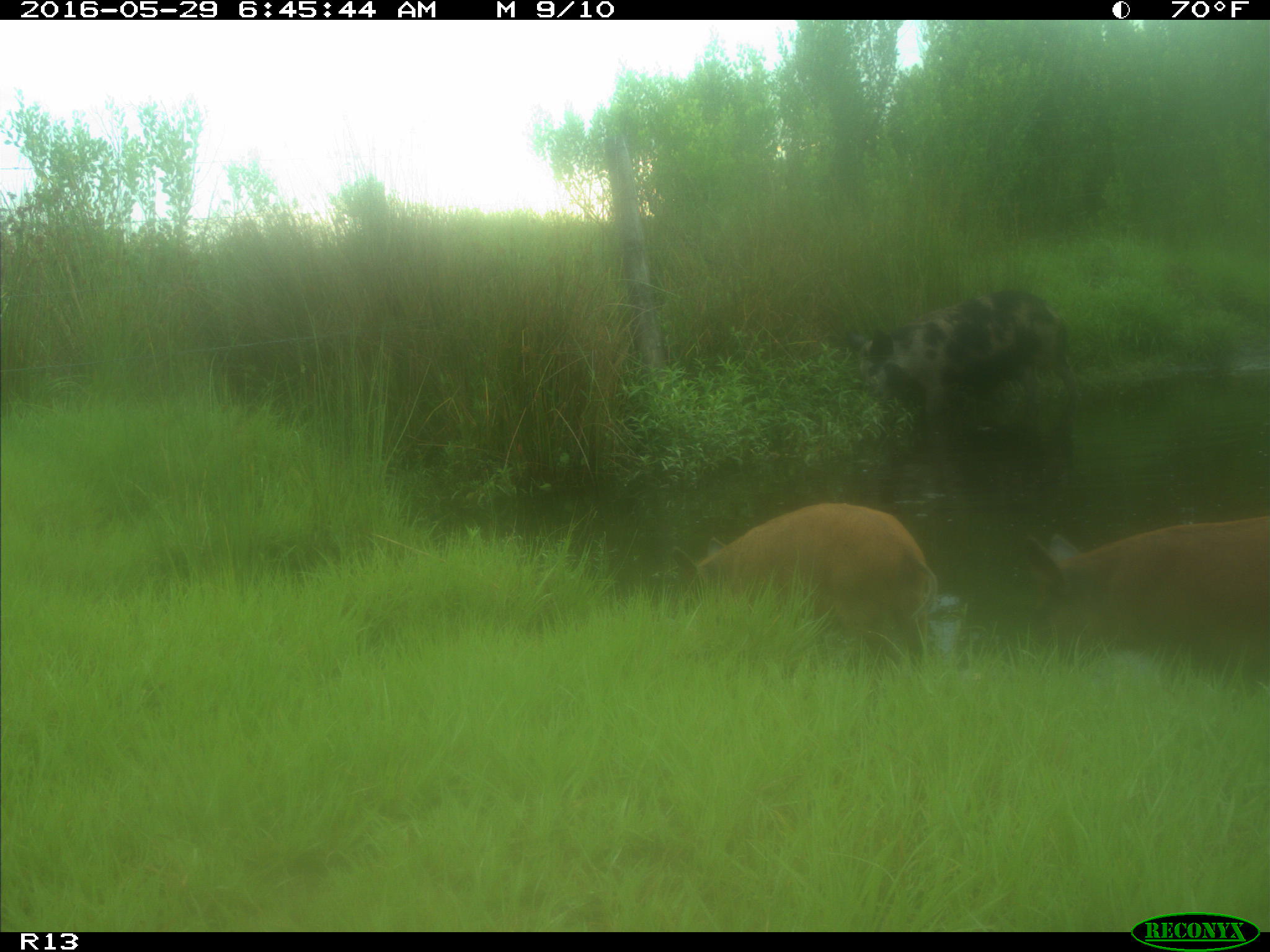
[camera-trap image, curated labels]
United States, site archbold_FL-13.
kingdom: Animalia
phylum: Chordata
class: Mammalia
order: Artiodactyla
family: Suidae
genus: Sus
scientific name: Sus scrofa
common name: wild boar